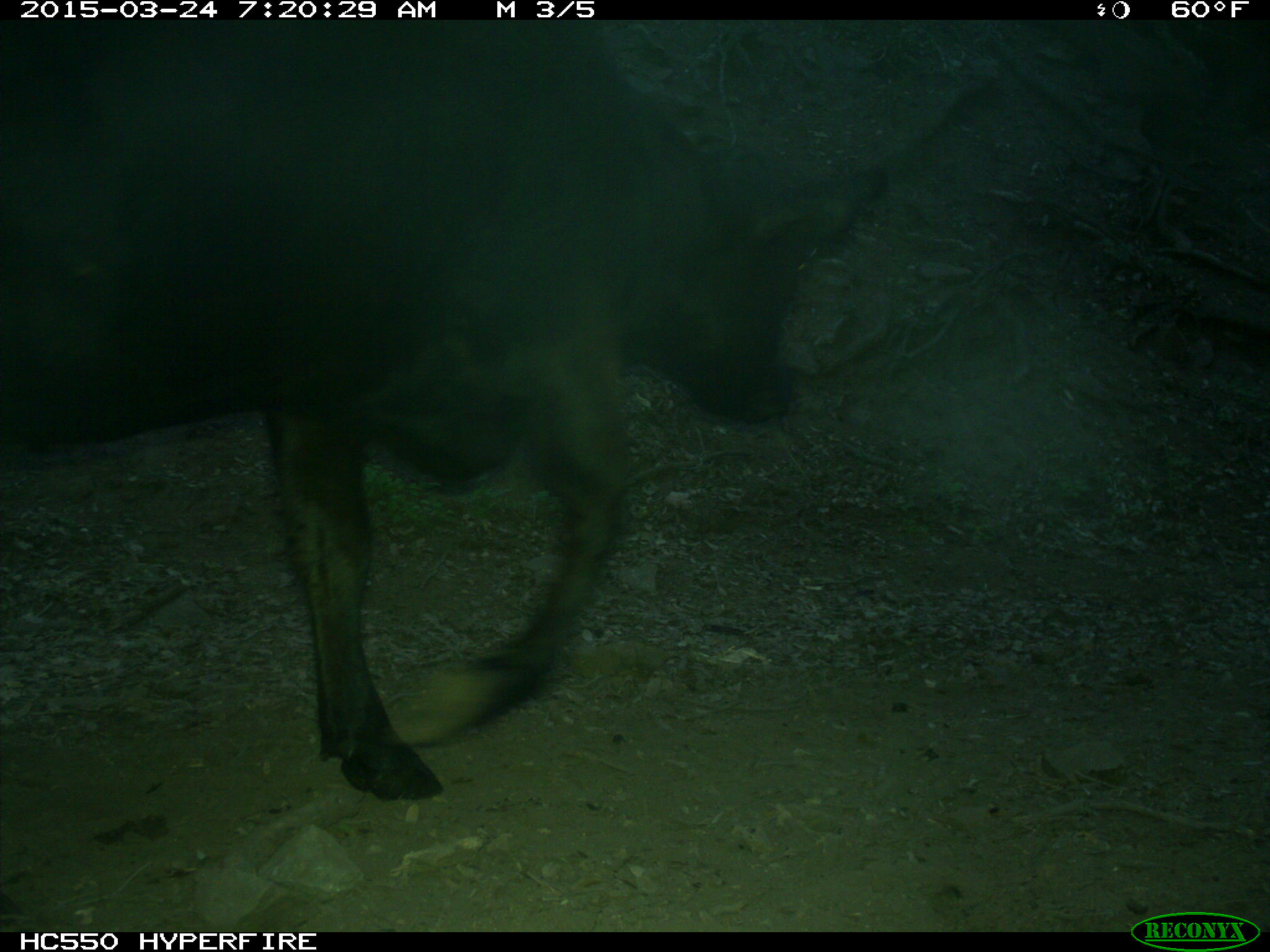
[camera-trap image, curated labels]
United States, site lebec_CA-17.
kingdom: Animalia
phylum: Chordata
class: Mammalia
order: Artiodactyla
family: Bovidae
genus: Bos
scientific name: Bos taurus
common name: domestic cow